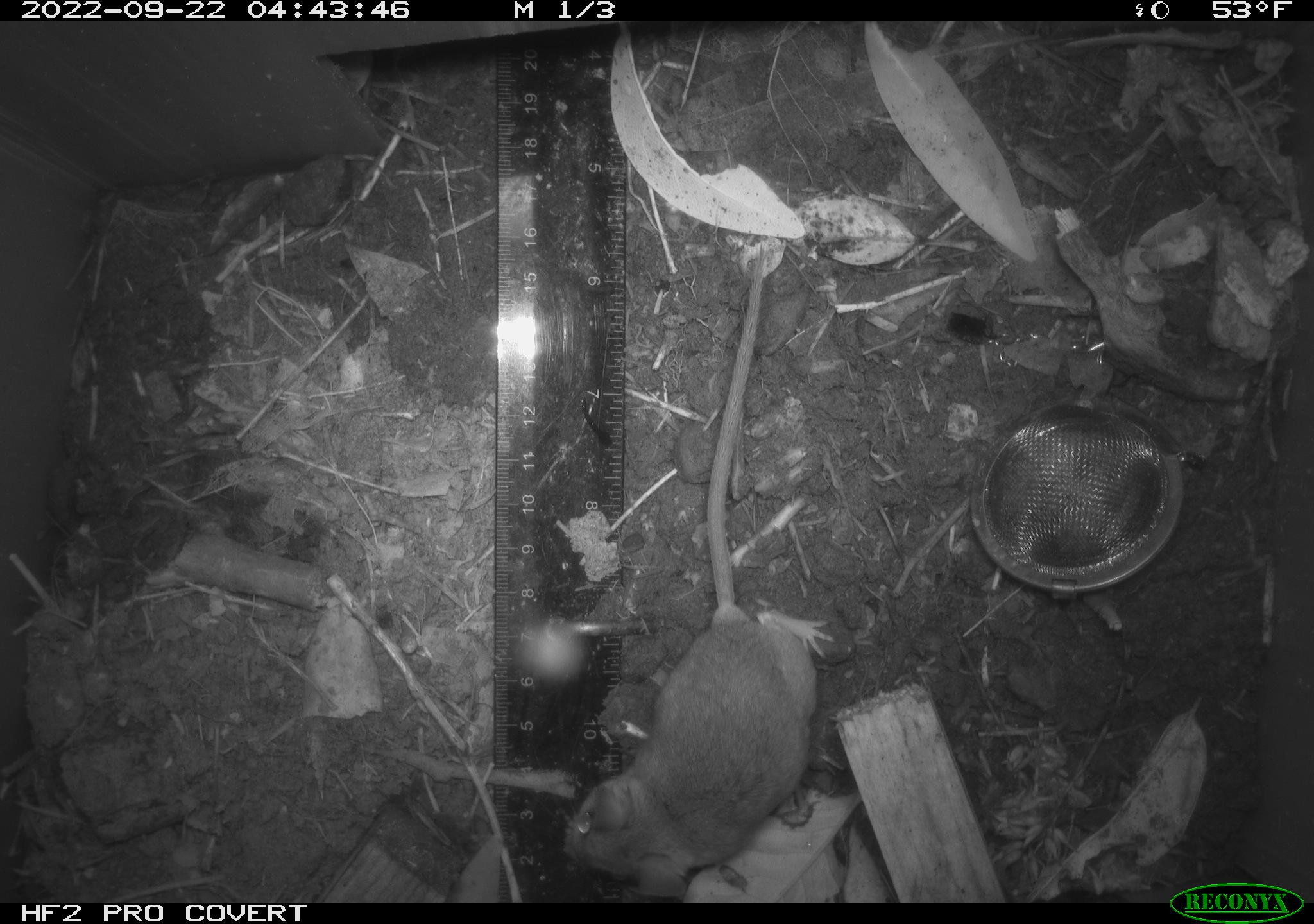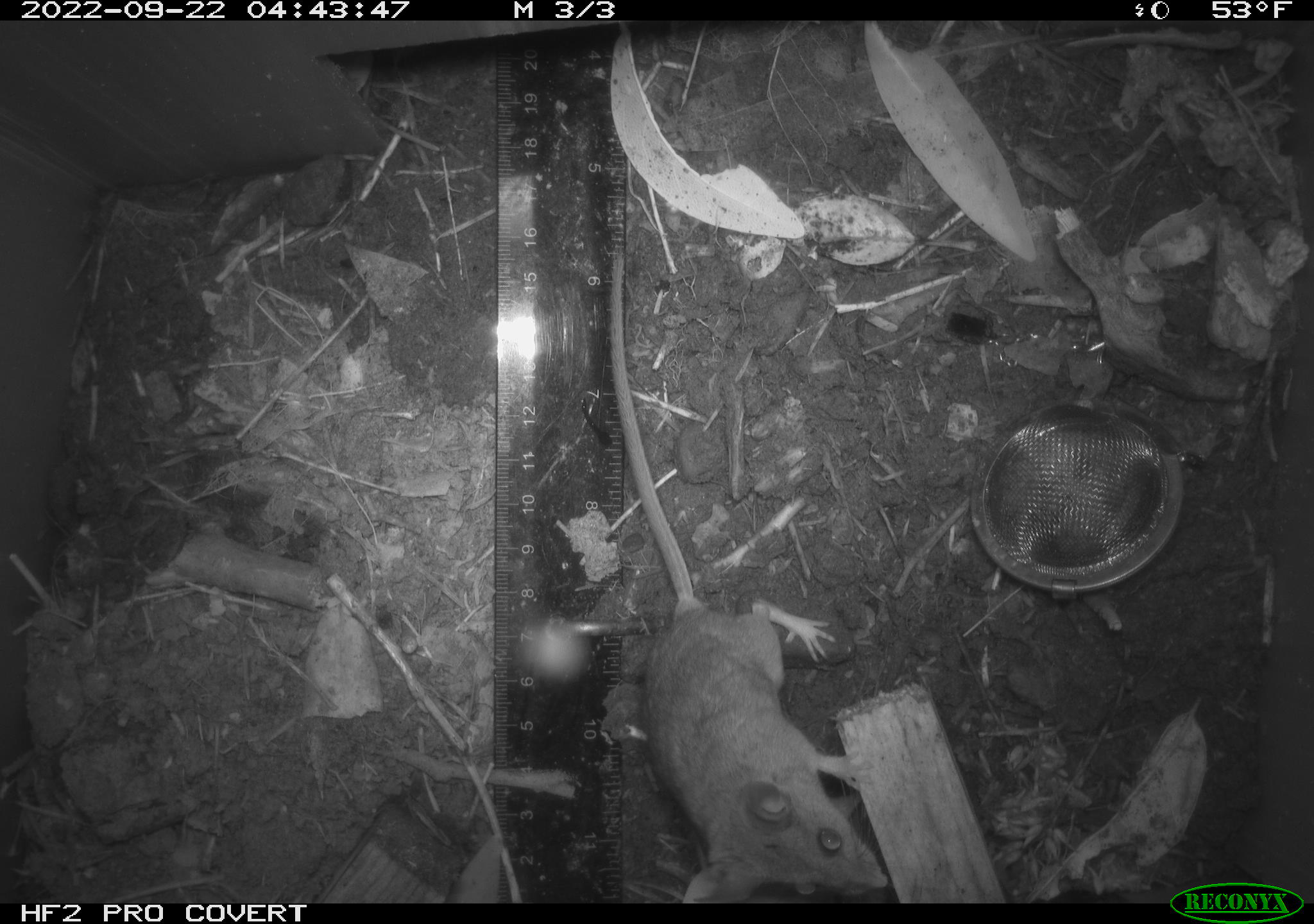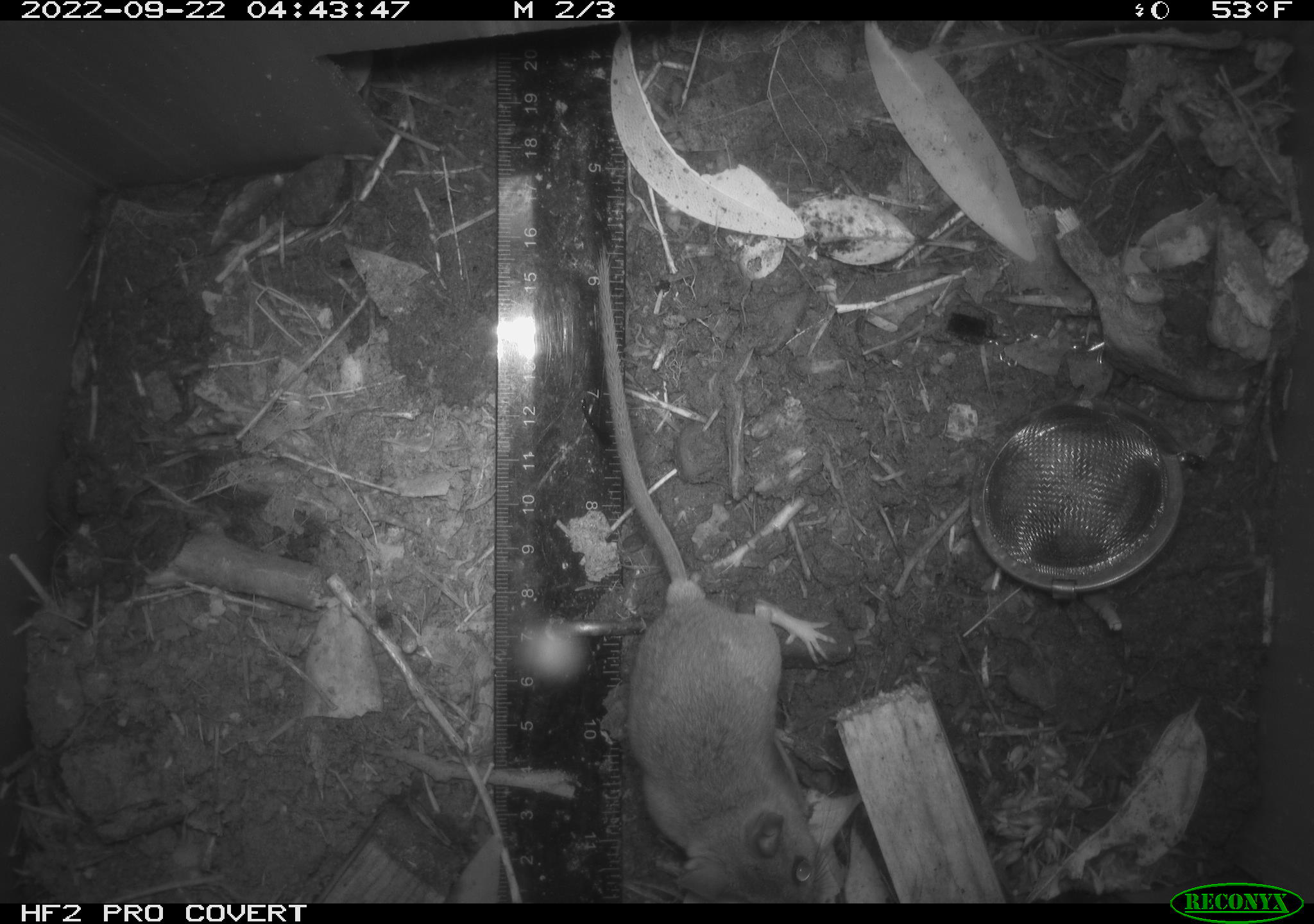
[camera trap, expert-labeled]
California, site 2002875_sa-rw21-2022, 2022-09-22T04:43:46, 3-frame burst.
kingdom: Animalia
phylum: Chordata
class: Mammalia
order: Rodentia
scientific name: Rodentia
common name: mouse species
Mouse species (Rodentia).